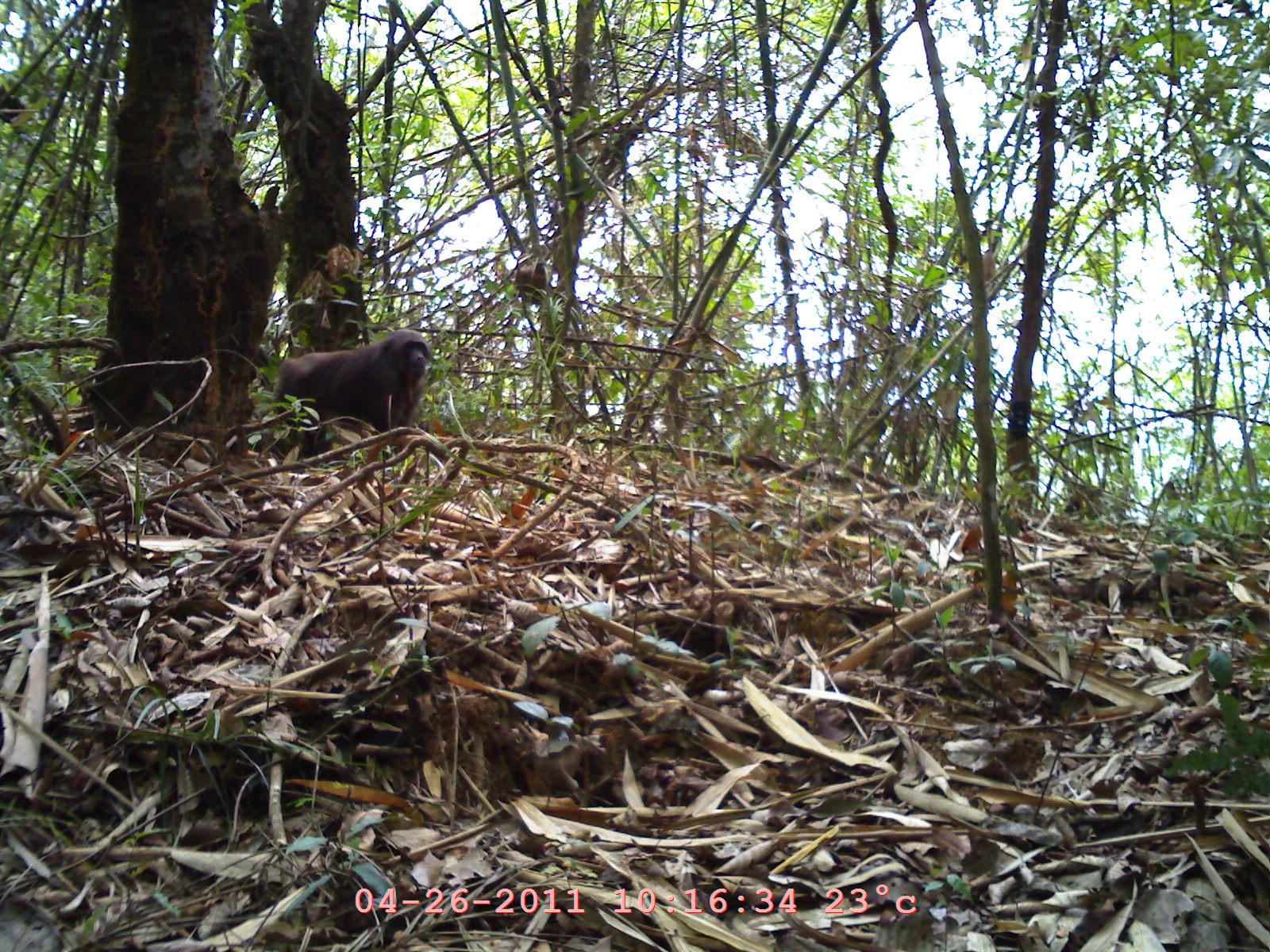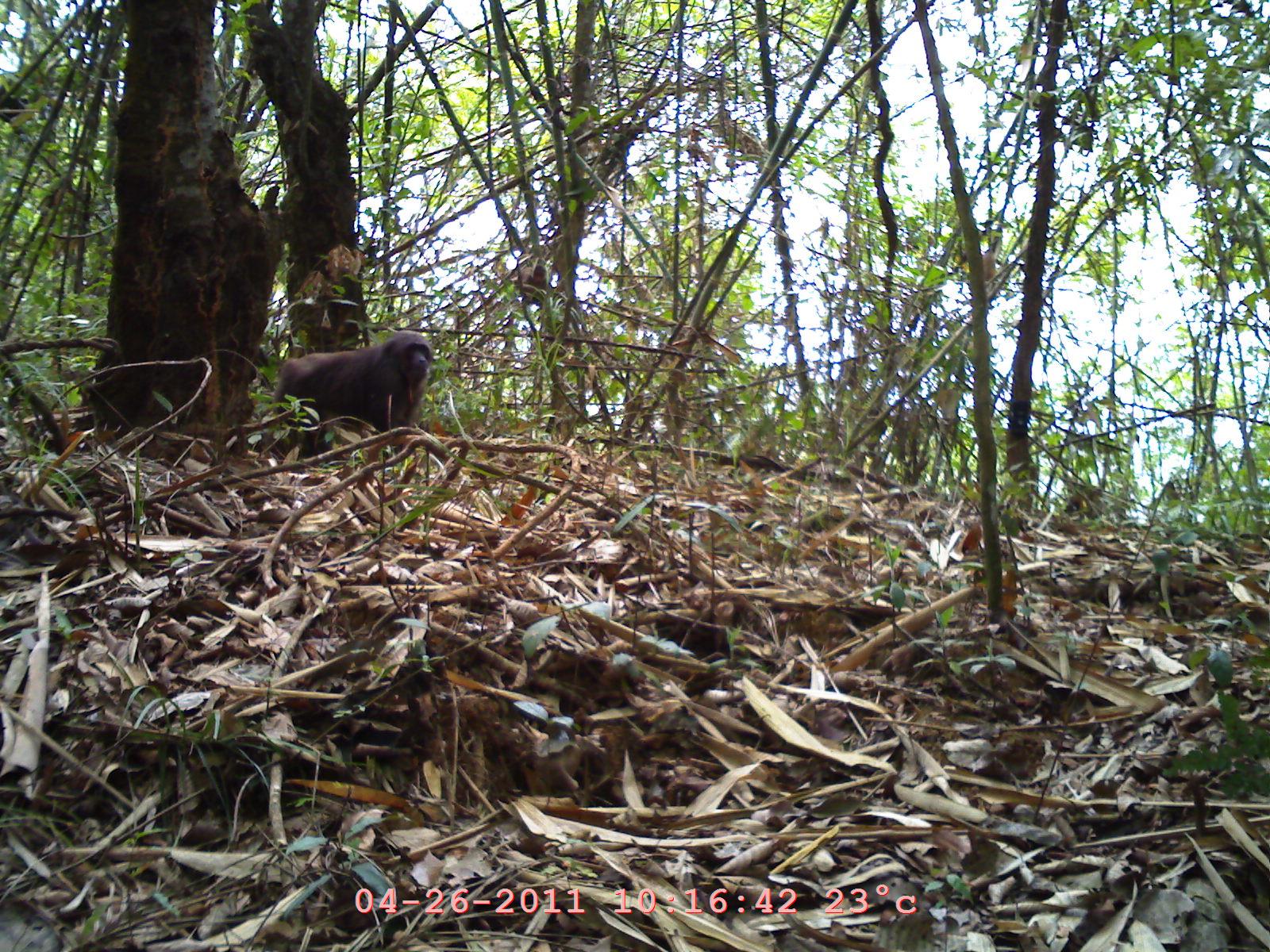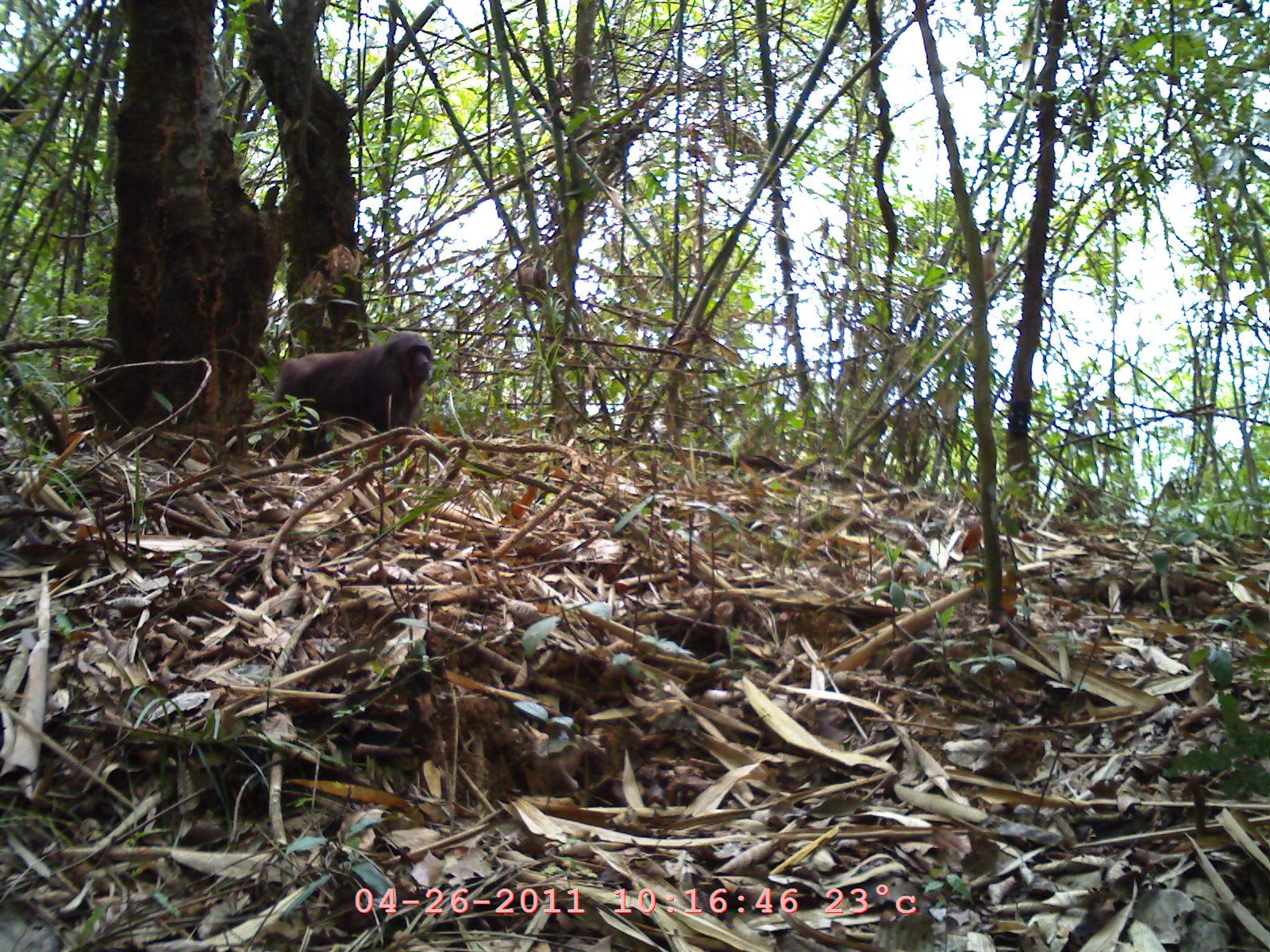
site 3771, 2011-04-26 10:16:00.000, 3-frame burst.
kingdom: Animalia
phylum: Chordata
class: Mammalia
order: Primates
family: Cercopithecidae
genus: Macaca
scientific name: Macaca arctoides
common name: stump-tailed macaque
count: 2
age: adult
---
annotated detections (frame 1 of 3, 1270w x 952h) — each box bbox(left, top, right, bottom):
macaca arctoides: bbox(266, 329, 429, 461)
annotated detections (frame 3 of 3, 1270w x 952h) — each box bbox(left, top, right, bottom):
macaca arctoides: bbox(270, 331, 432, 466)